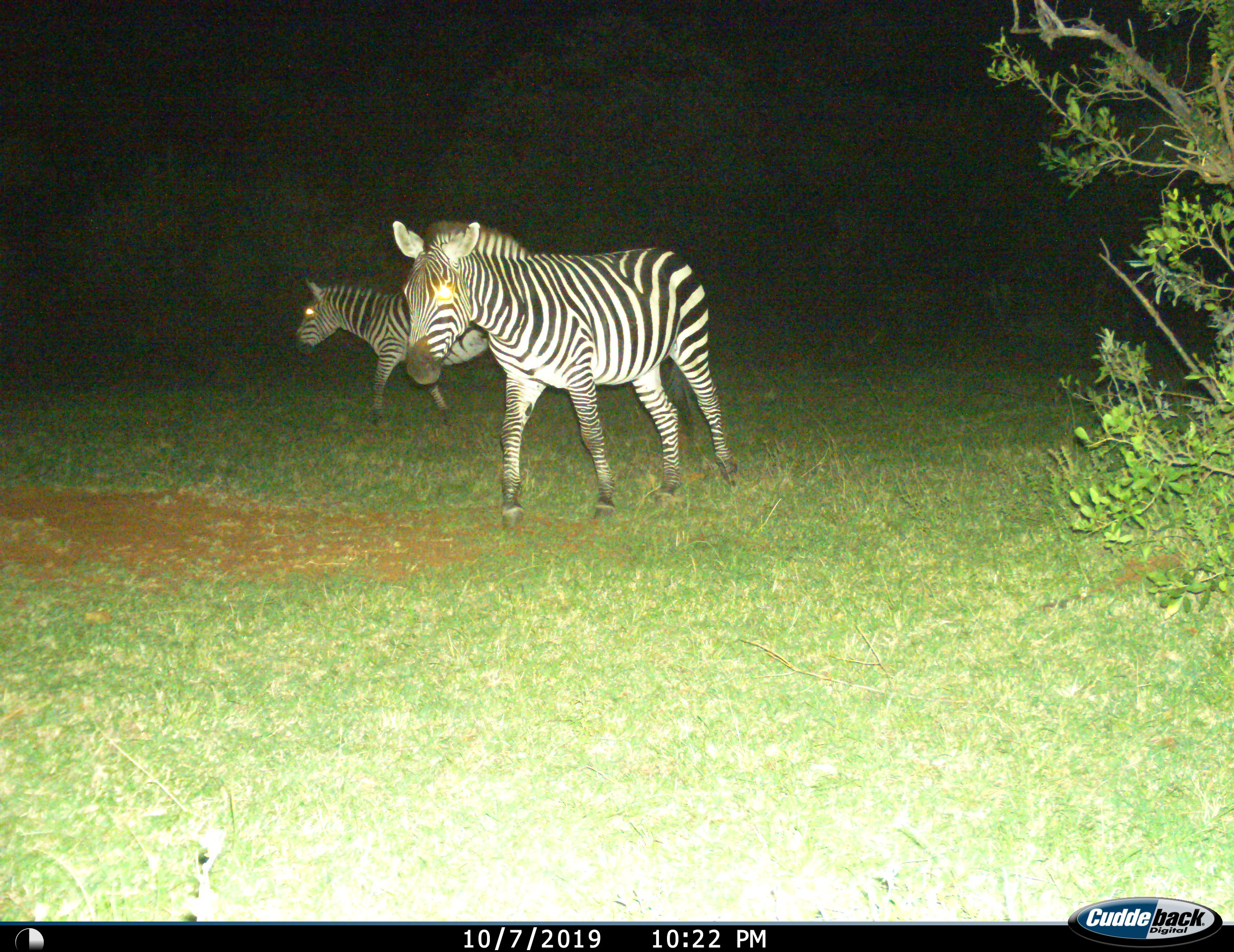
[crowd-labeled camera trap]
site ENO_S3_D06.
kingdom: Animalia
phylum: Chordata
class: Mammalia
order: Perissodactyla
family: Equidae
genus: Equus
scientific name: Equus quagga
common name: plains zebra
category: zebraplains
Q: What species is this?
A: Zebraplains (plains zebra) (Equus quagga).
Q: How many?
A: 2.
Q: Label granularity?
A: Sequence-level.